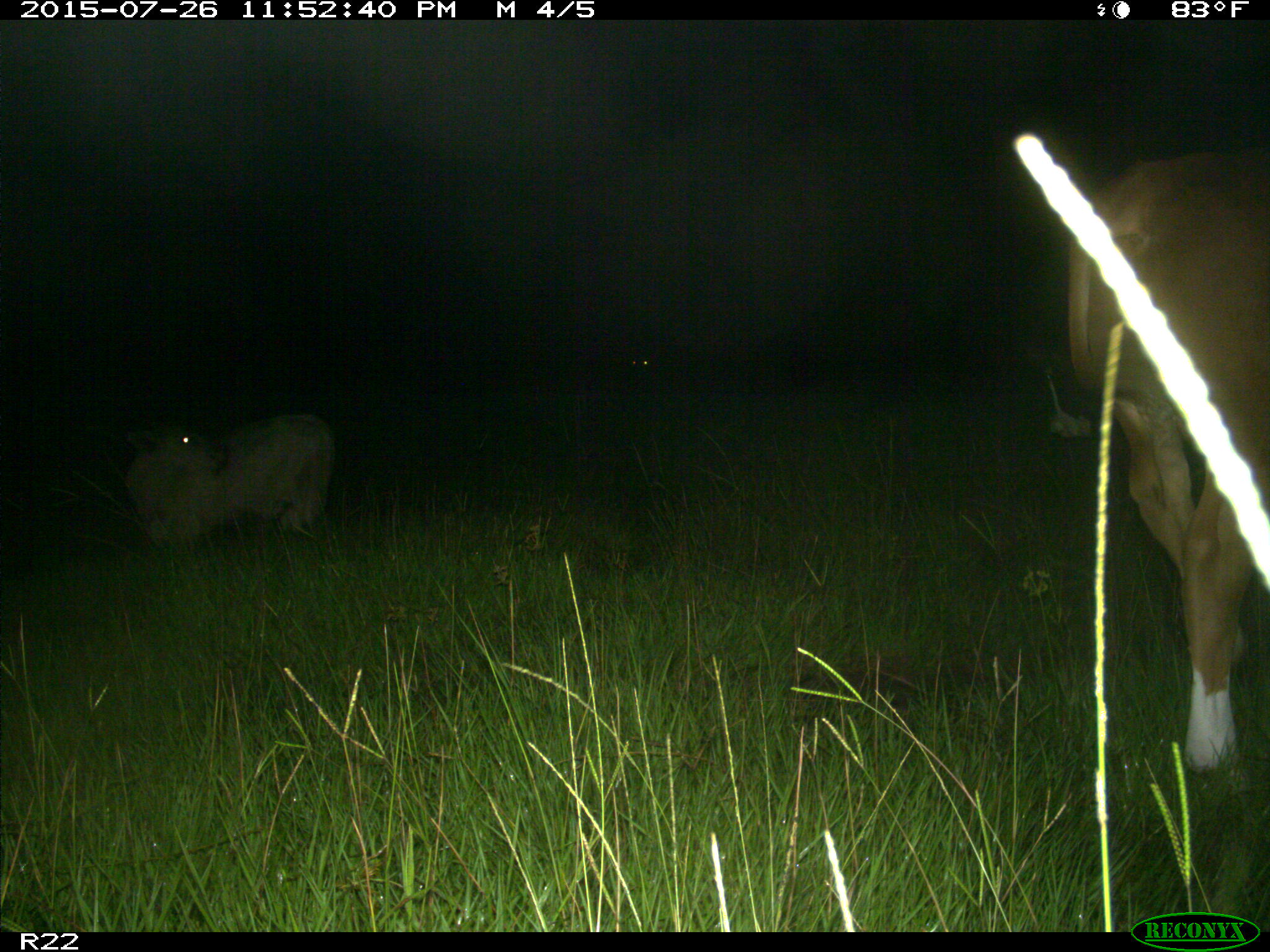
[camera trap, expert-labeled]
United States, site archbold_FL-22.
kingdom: Animalia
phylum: Chordata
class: Mammalia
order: Artiodactyla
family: Bovidae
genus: Bos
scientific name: Bos taurus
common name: domestic cow